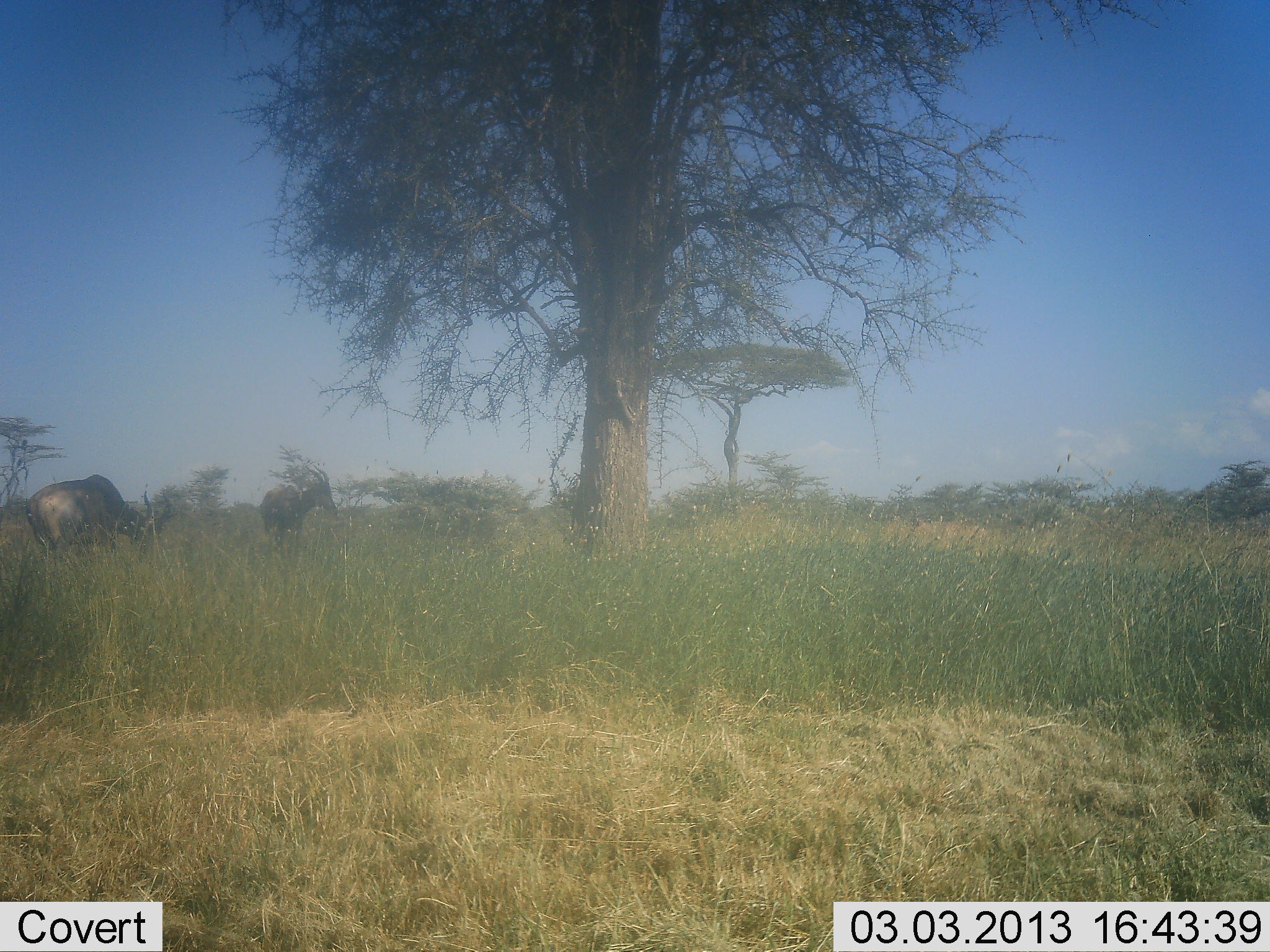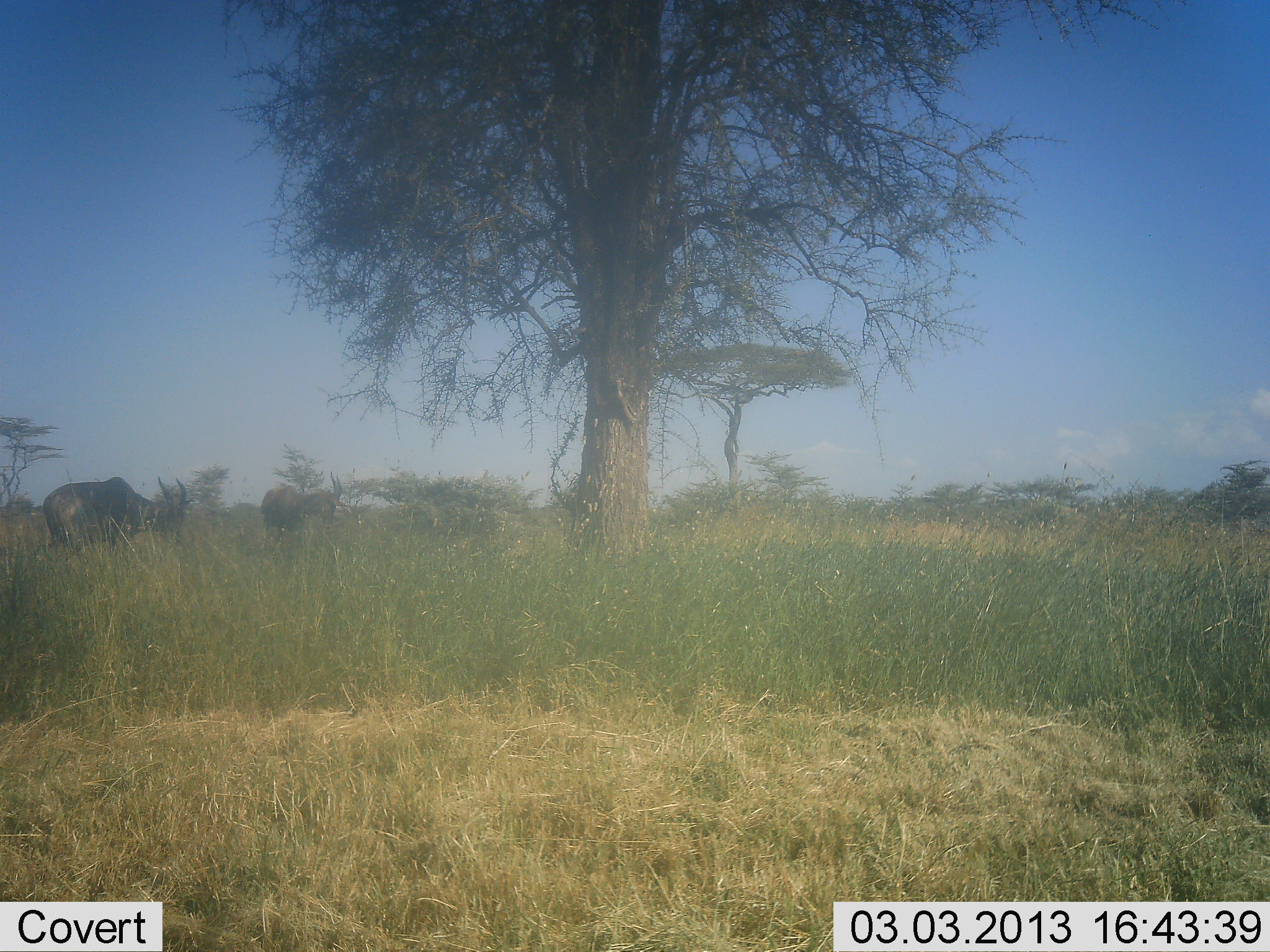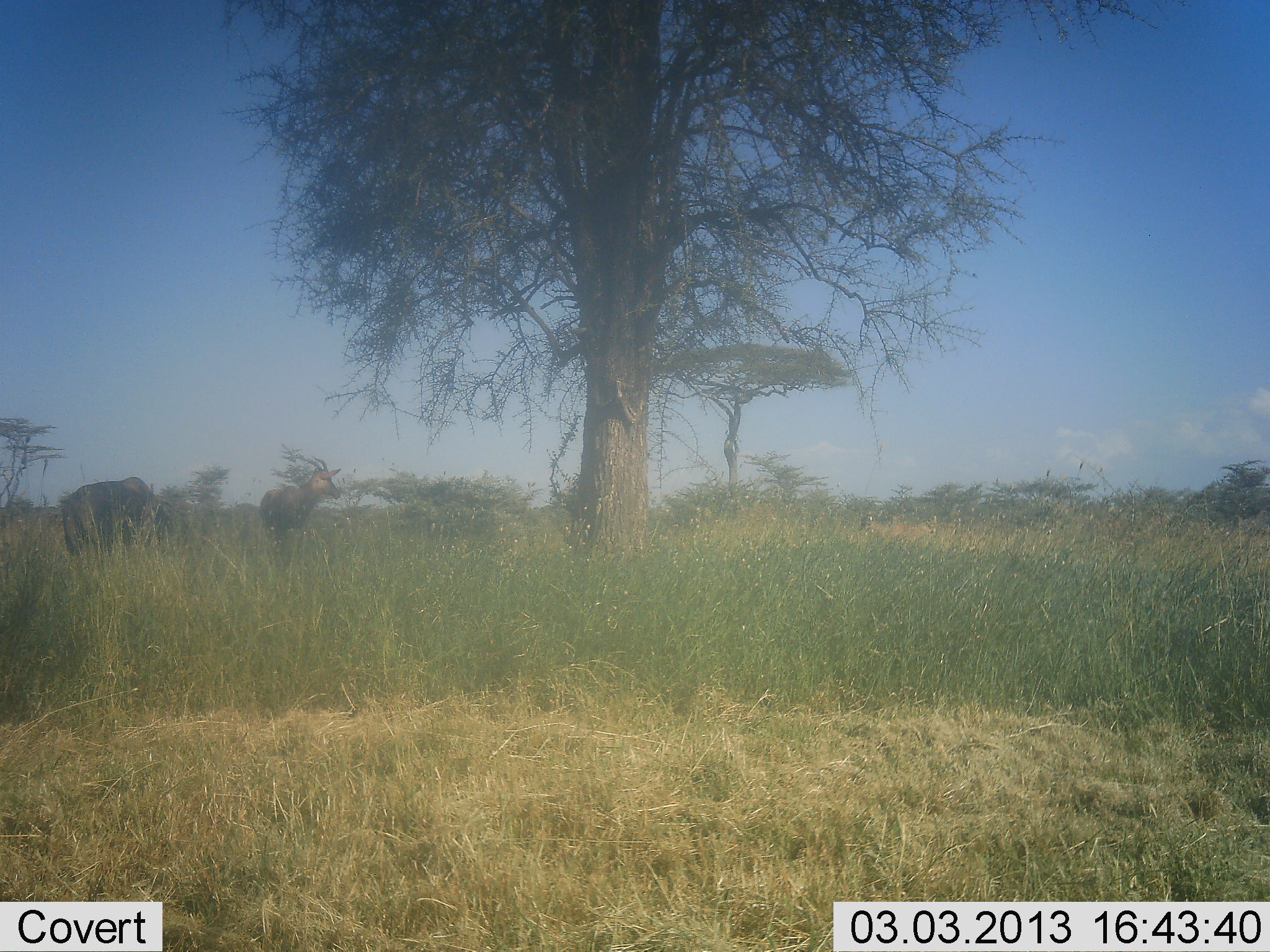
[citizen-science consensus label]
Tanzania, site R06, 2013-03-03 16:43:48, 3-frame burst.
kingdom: Animalia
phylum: Chordata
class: Mammalia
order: Artiodactyla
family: Bovidae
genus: Damaliscus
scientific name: Damaliscus lunatus jimela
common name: topi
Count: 2.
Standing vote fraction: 61%.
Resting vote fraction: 0%.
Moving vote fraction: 11%.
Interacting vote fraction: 0%.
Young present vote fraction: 0%.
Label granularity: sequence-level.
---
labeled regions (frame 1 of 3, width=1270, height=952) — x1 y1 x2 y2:
animal: 25 474 176 562; 261 464 339 545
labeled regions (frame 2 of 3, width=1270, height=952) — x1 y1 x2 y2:
animal: 42 476 194 551; 258 470 346 541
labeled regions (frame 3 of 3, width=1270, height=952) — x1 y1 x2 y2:
animal: 62 476 179 558; 260 456 343 543